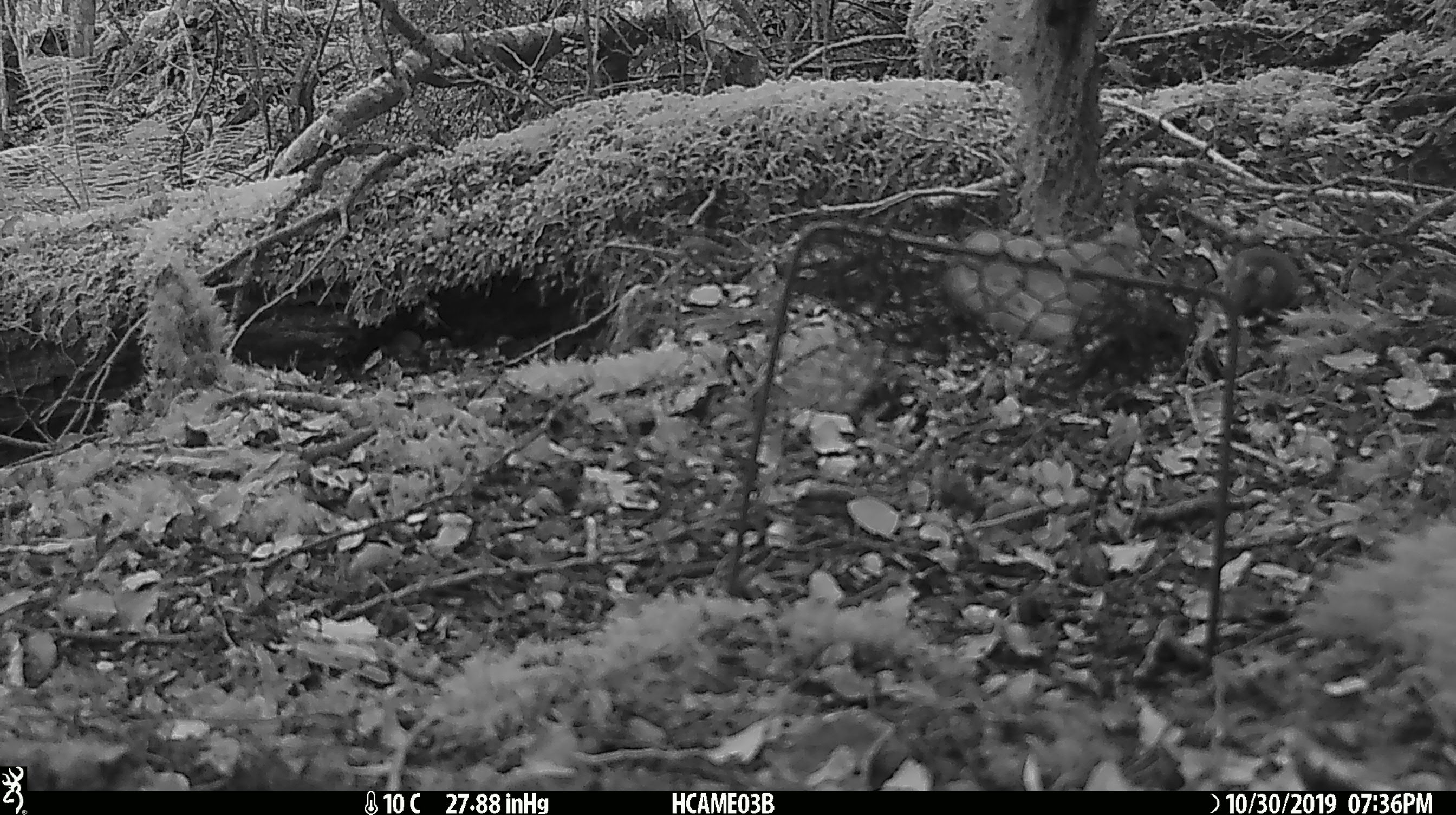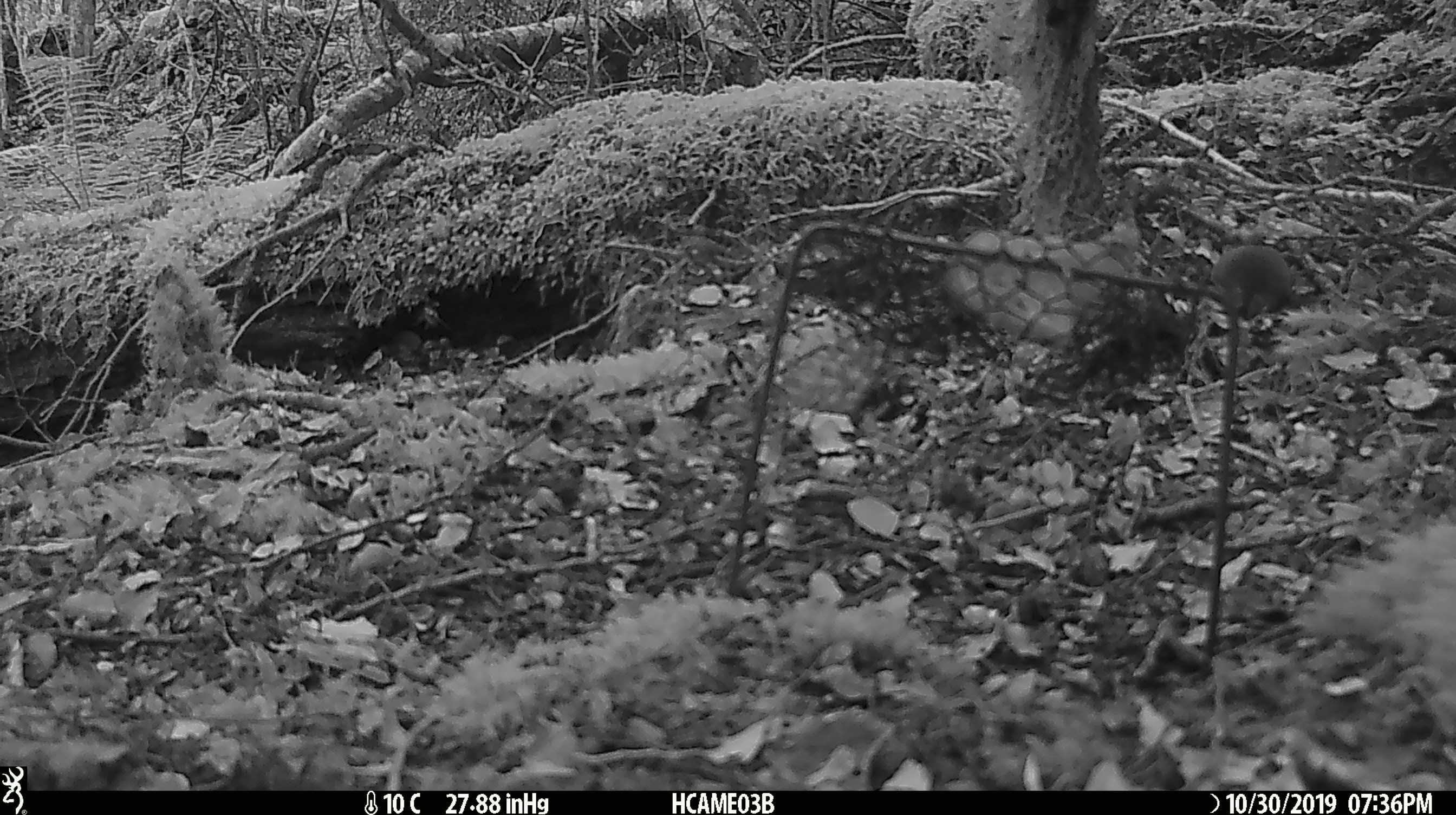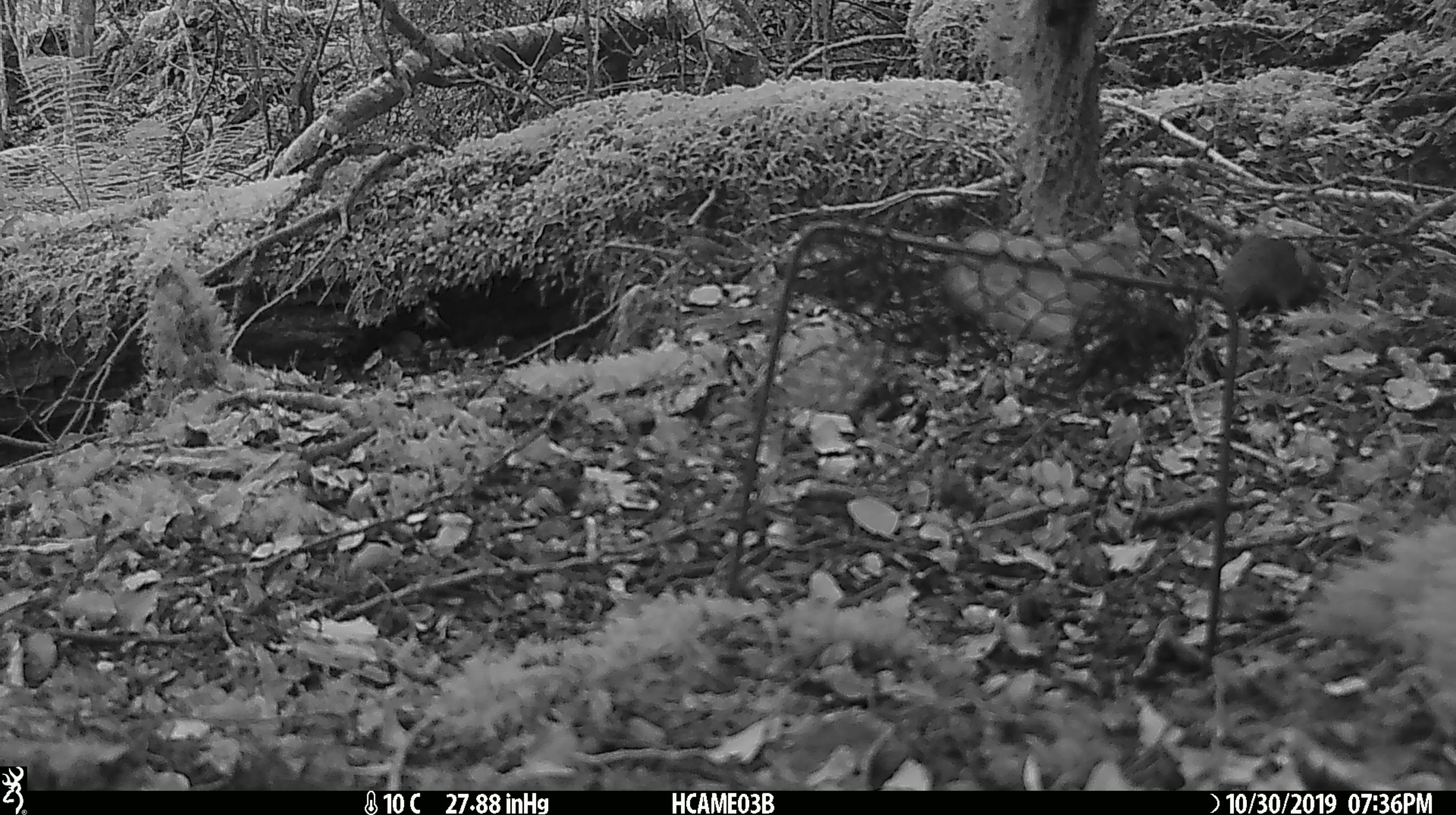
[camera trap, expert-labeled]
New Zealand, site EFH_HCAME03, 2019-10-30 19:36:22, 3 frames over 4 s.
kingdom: Animalia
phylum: Chordata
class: Mammalia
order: Rodentia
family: Muridae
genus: Mus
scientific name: Mus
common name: mouse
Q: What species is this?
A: Mouse (Mus).